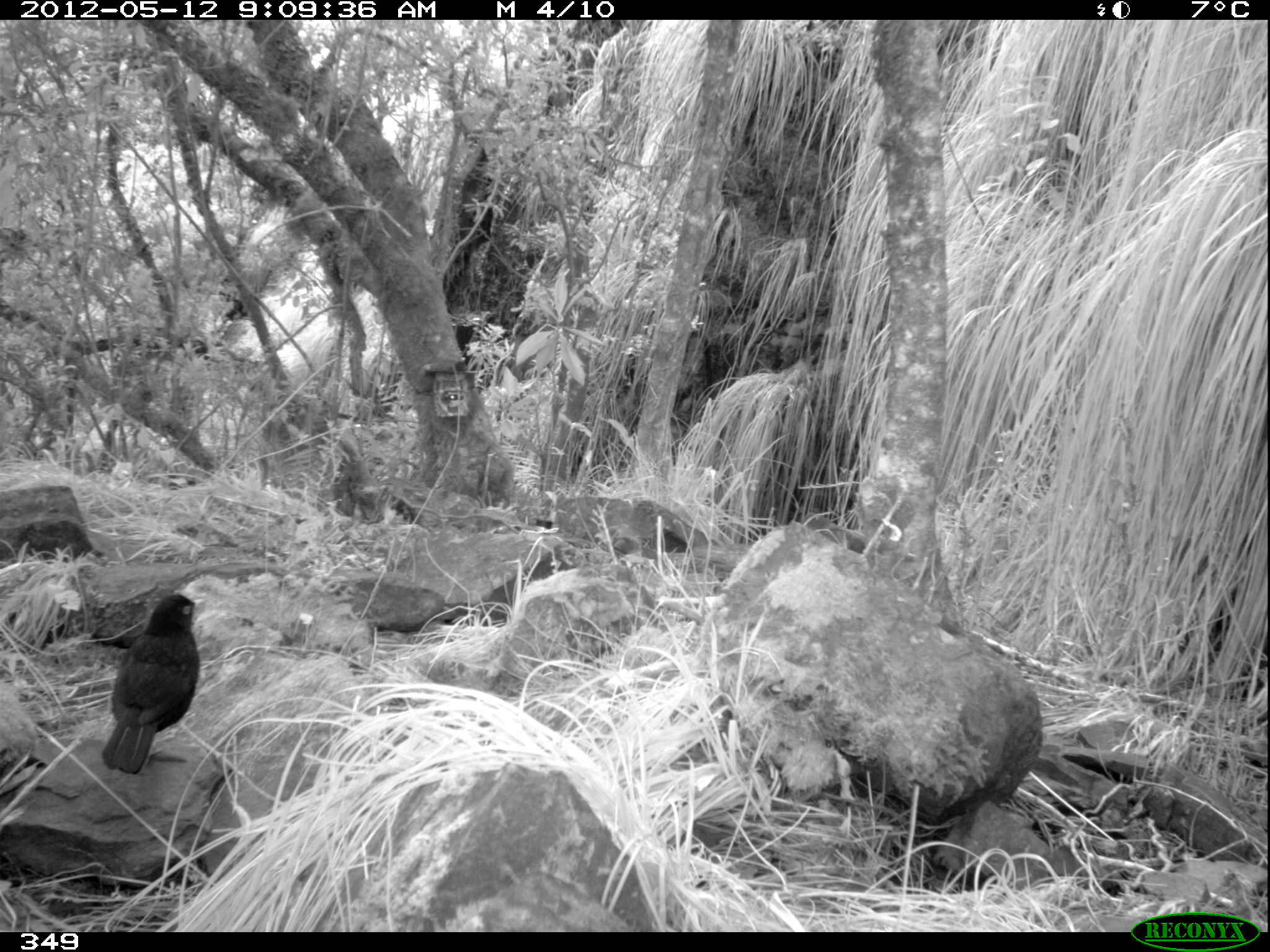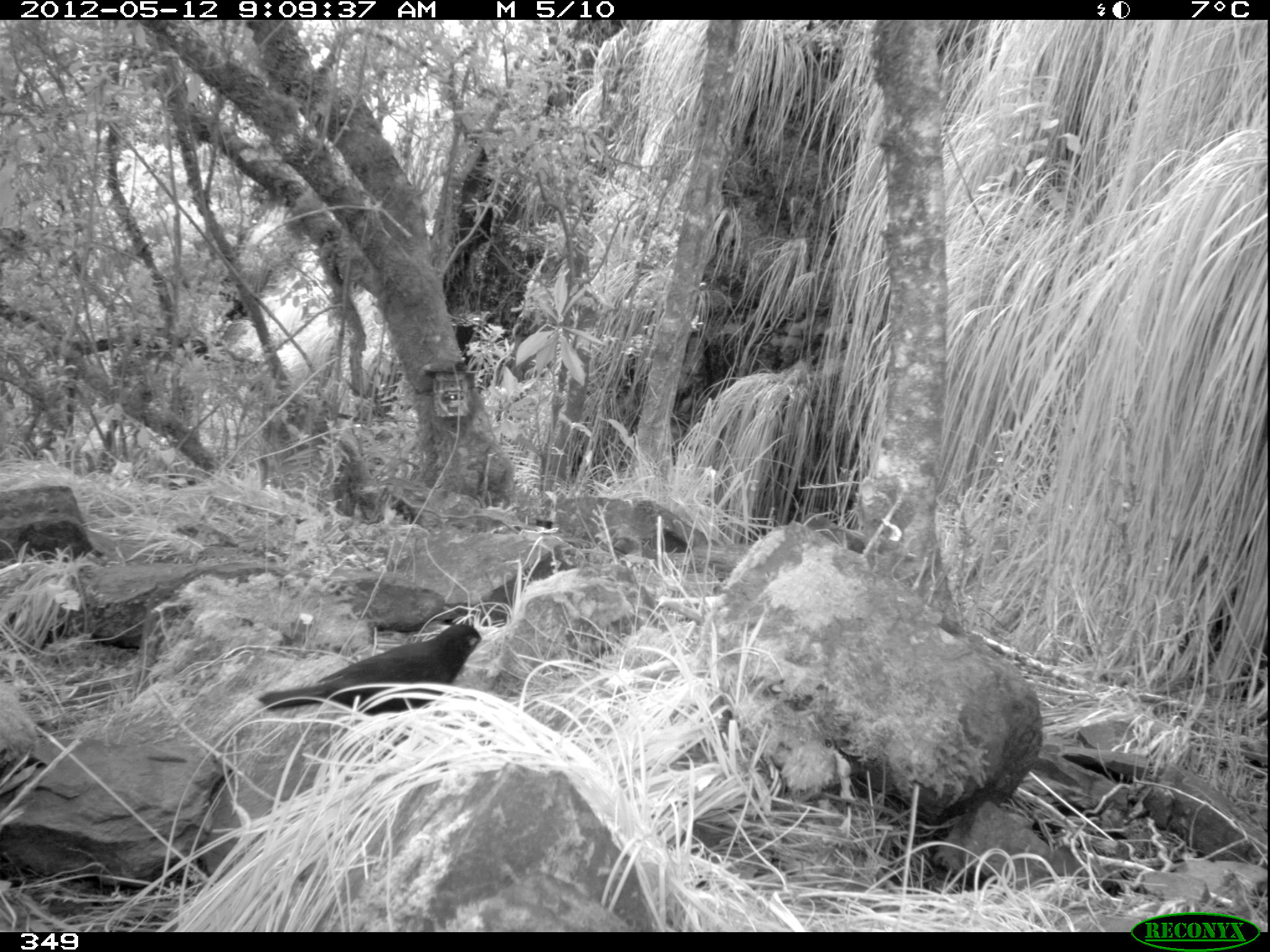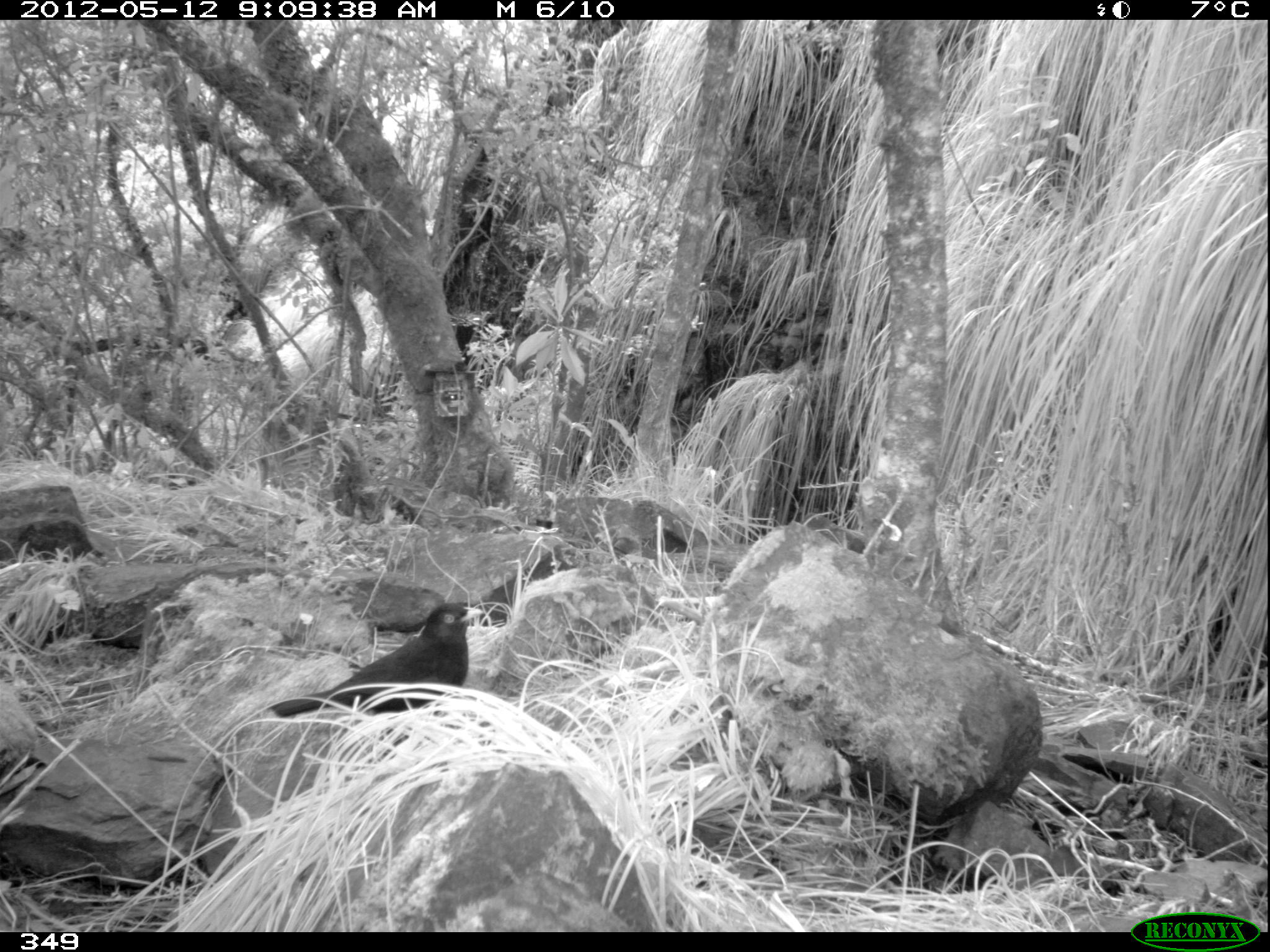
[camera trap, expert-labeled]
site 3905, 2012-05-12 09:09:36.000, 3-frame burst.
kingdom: Animalia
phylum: Chordata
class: Aves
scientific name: Aves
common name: bird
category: unknown bird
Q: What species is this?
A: Unknown bird (bird) (Aves).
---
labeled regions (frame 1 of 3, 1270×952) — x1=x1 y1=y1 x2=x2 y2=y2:
unknown bird: x1=100 y1=592 x2=207 y2=776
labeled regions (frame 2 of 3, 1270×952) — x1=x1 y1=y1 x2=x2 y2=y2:
unknown bird: x1=252 y1=621 x2=492 y2=716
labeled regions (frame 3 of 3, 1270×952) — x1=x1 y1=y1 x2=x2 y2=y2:
unknown bird: x1=268 y1=601 x2=485 y2=720